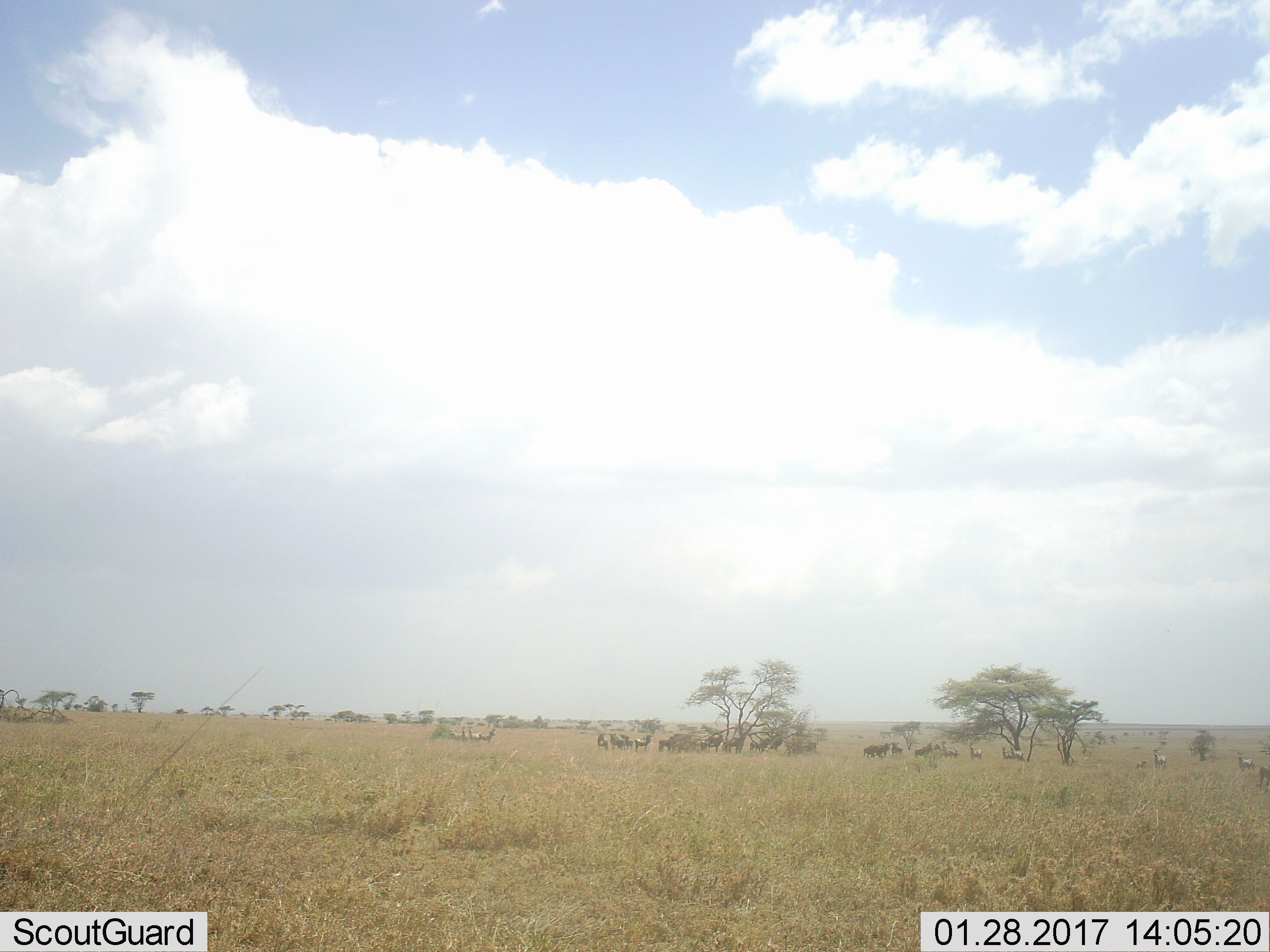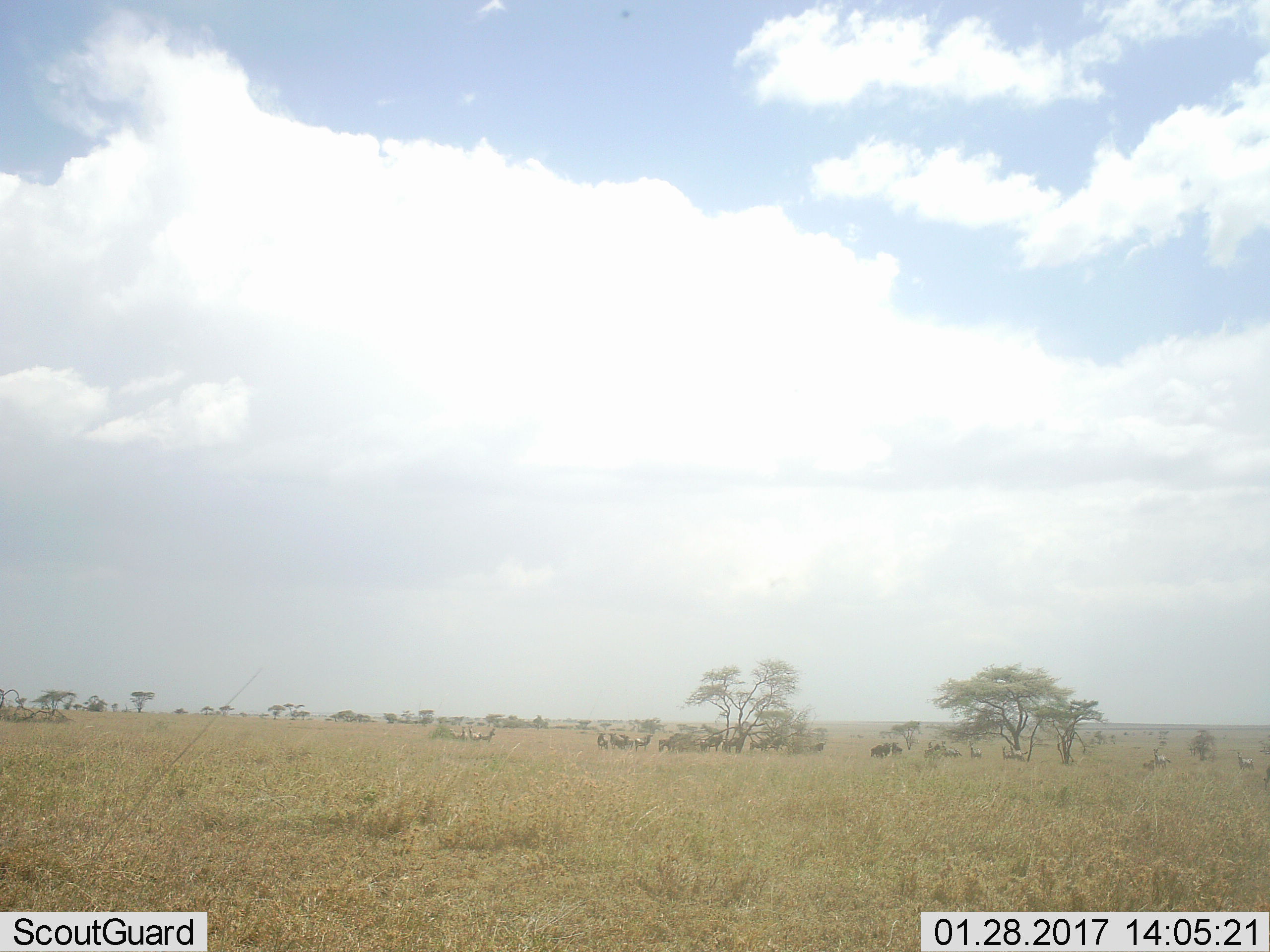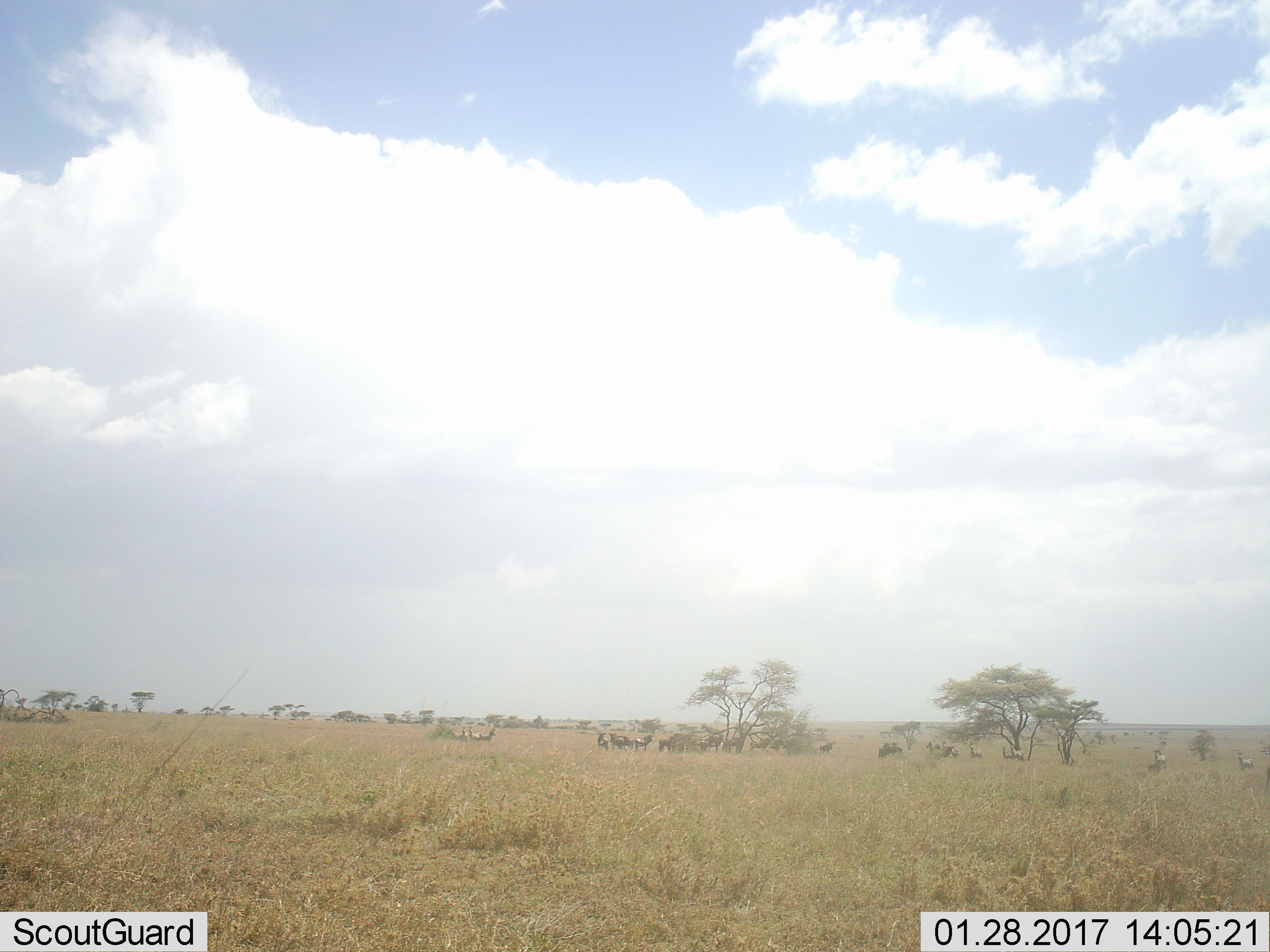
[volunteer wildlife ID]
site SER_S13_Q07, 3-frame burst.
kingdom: Animalia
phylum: Chordata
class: Mammalia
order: Artiodactyla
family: Bovidae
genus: Connochaetes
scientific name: Connochaetes taurinus taurinus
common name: blue wildebeest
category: wildebeestblue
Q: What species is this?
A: Wildebeestblue (blue wildebeest) (Connochaetes taurinus taurinus).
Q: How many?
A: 11-50.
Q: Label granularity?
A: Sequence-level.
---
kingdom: Animalia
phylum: Chordata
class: Mammalia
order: Perissodactyla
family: Equidae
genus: Equus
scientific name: Equus quagga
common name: plains zebra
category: zebraplains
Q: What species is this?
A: Zebraplains (plains zebra) (Equus quagga).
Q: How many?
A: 9.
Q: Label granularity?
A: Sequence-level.